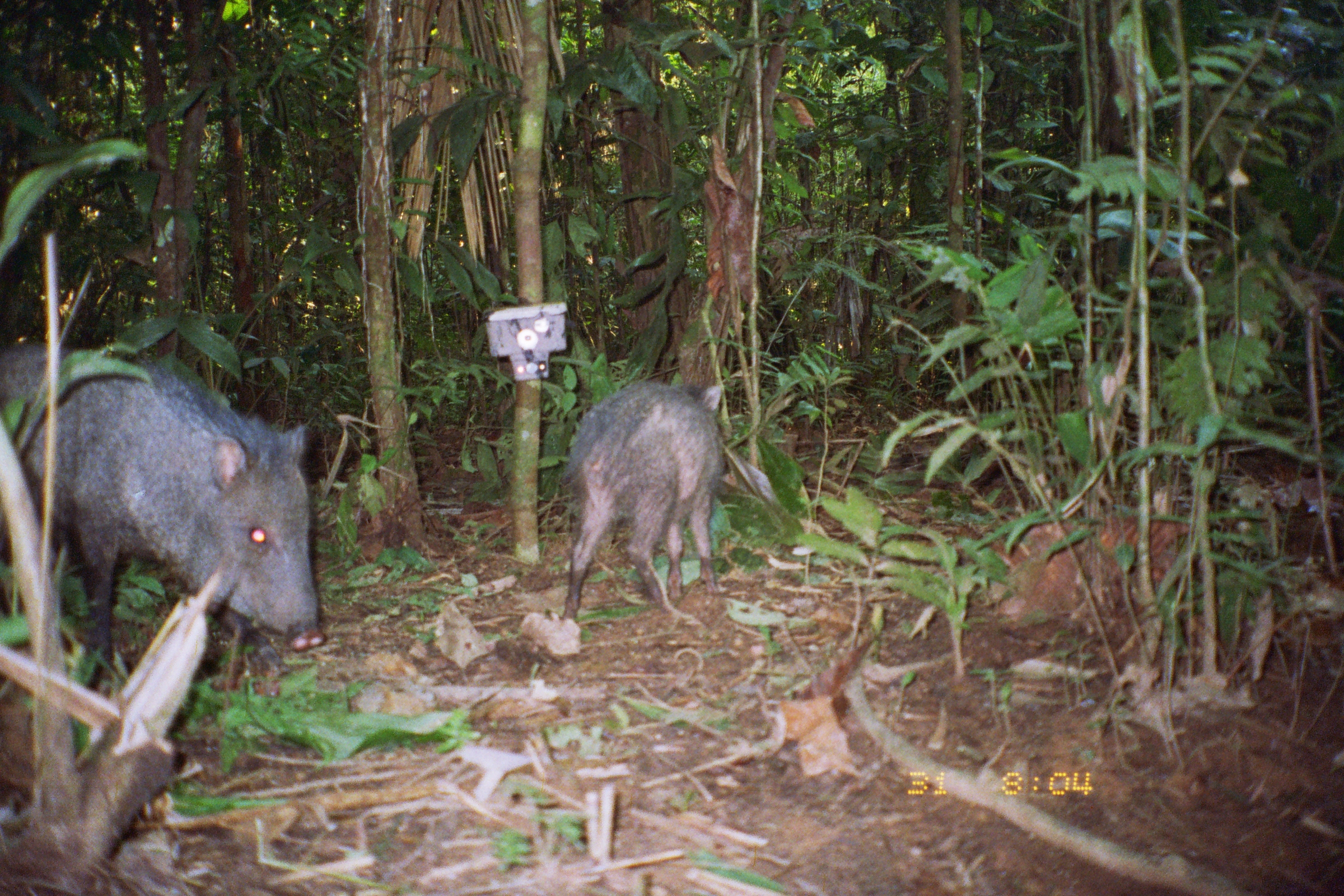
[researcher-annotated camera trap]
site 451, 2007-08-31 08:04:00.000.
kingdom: Animalia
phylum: Chordata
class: Mammalia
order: Artiodactyla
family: Tayassuidae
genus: Pecari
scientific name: Pecari tajacu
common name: collared peccary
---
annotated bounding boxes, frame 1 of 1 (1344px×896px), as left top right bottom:
pecari tajacu: 0 336 326 694; 557 373 729 621